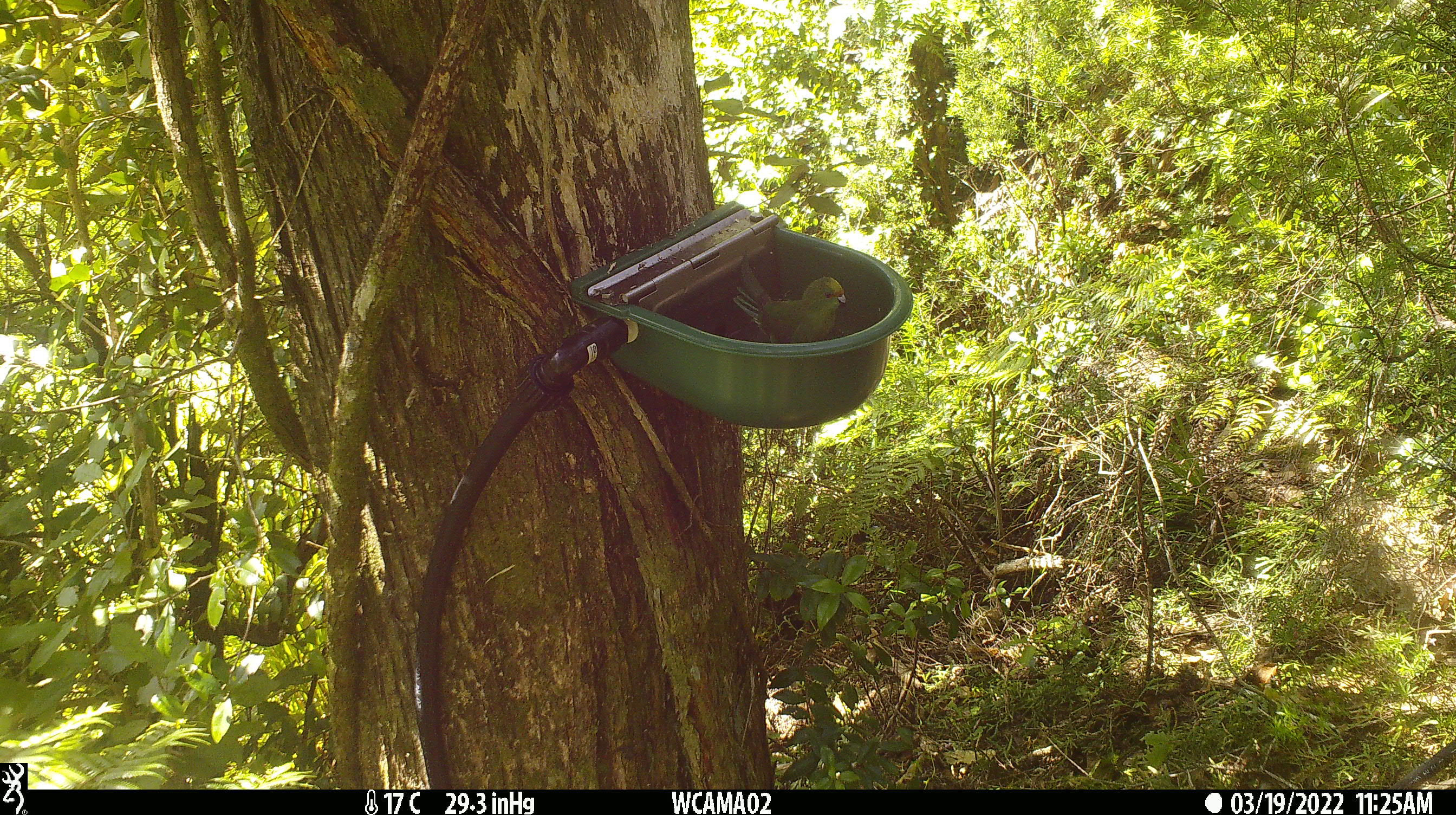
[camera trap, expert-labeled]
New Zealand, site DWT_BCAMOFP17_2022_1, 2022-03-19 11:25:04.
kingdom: Animalia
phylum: Chordata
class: Aves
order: Psittaciformes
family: Psittaculidae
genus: Cyanoramphus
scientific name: Cyanoramphus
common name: parakeet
Parakeet (Cyanoramphus).